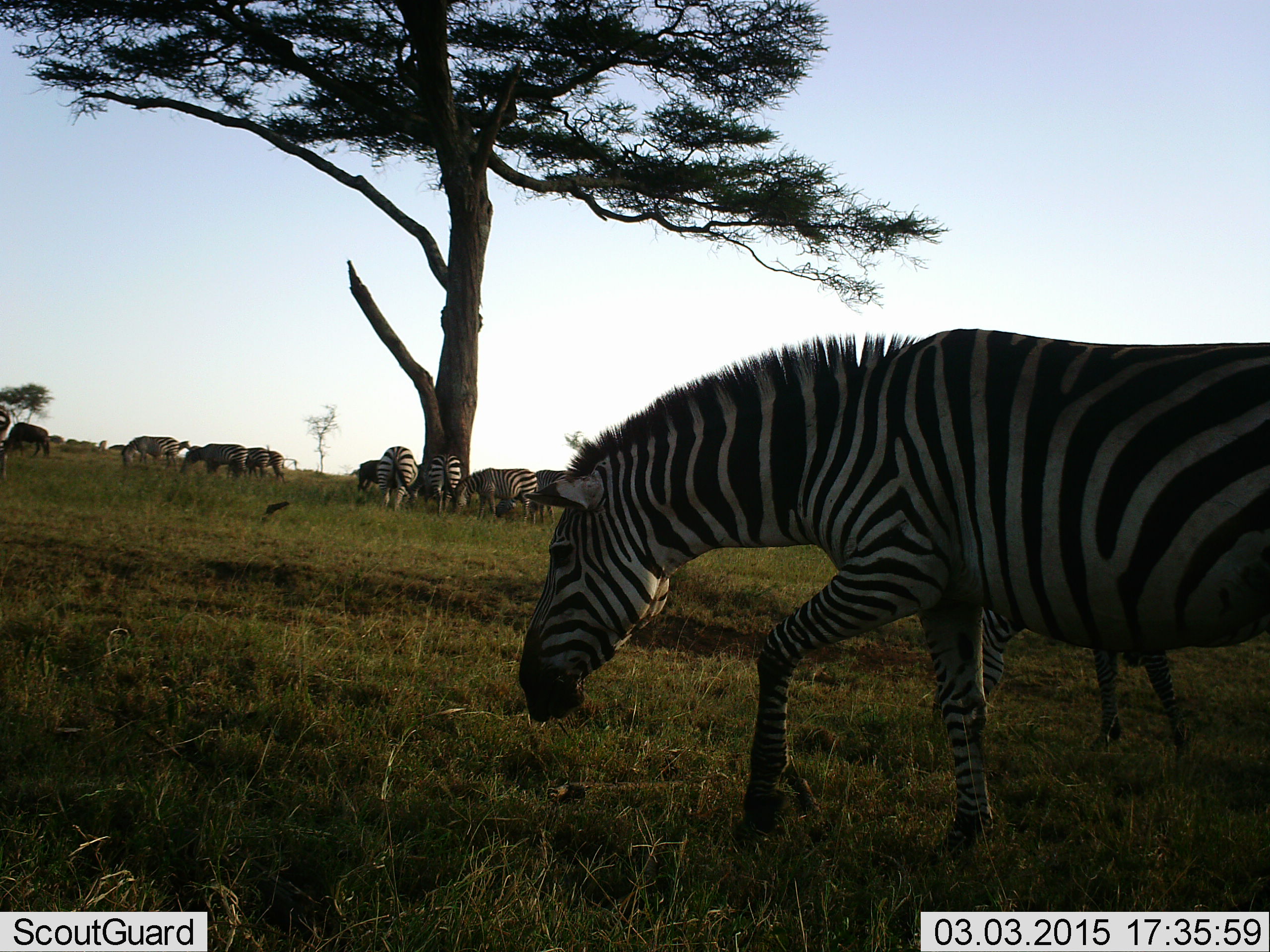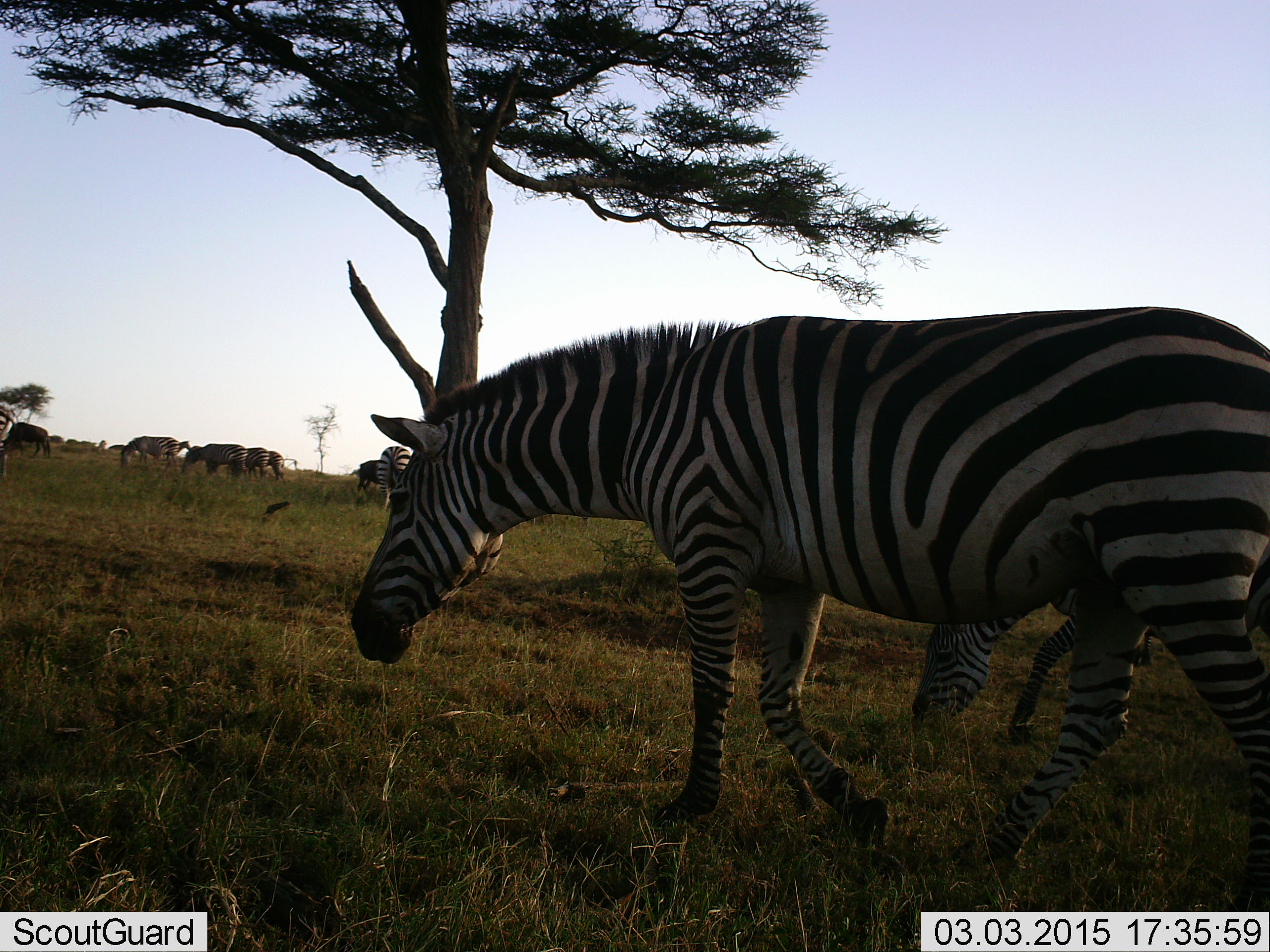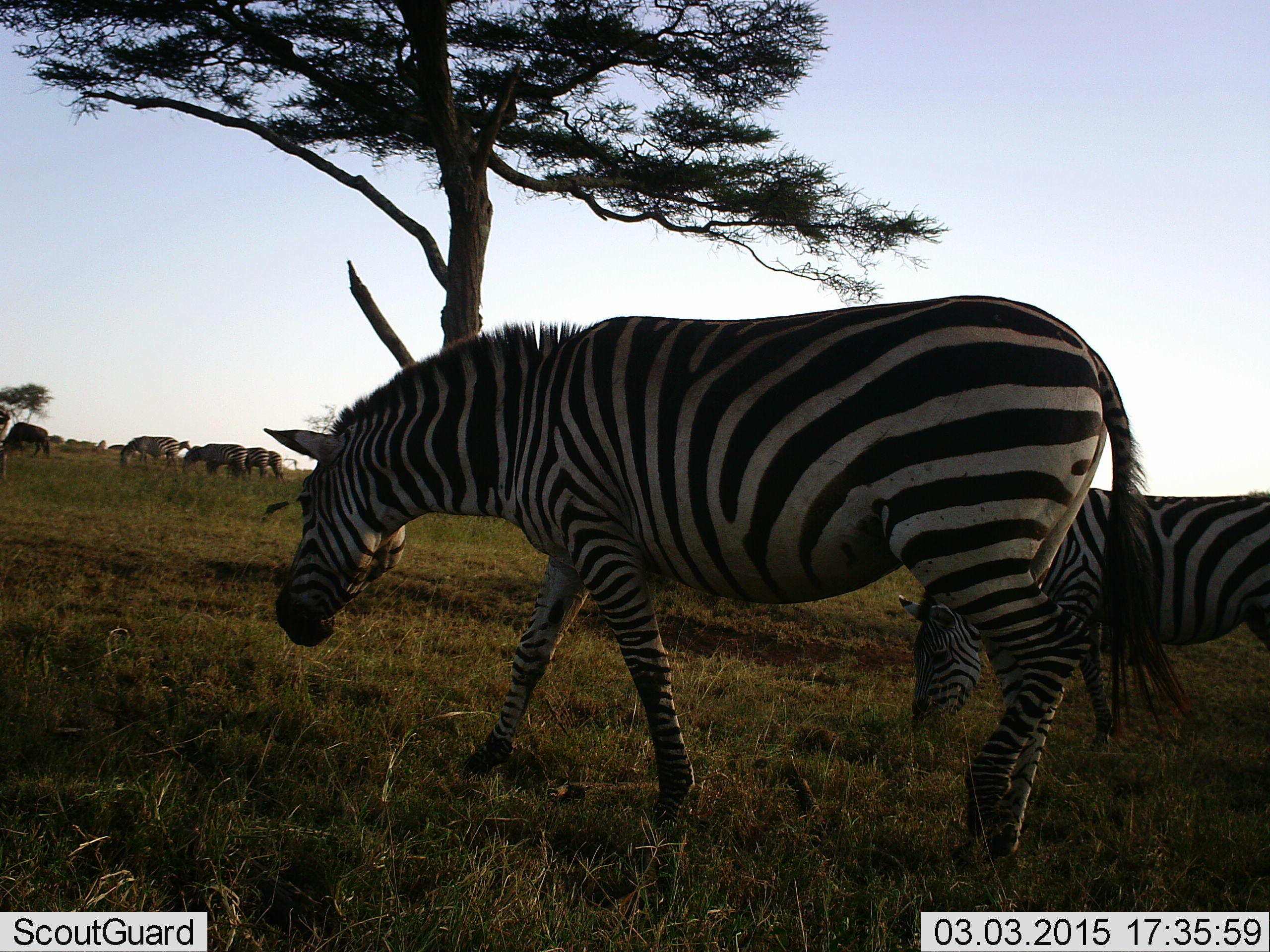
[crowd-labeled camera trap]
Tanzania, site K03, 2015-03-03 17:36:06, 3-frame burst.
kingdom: Animalia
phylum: Chordata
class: Mammalia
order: Perissodactyla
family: Equidae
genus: Equus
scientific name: Equus quagga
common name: plains zebra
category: zebra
Zebra (plains zebra) (Equus quagga), count 8. Behavior (volunteer vote fractions): standing 41%, resting 6%, moving 53%, interacting 0%. Young present (vote fraction): 6%. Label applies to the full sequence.